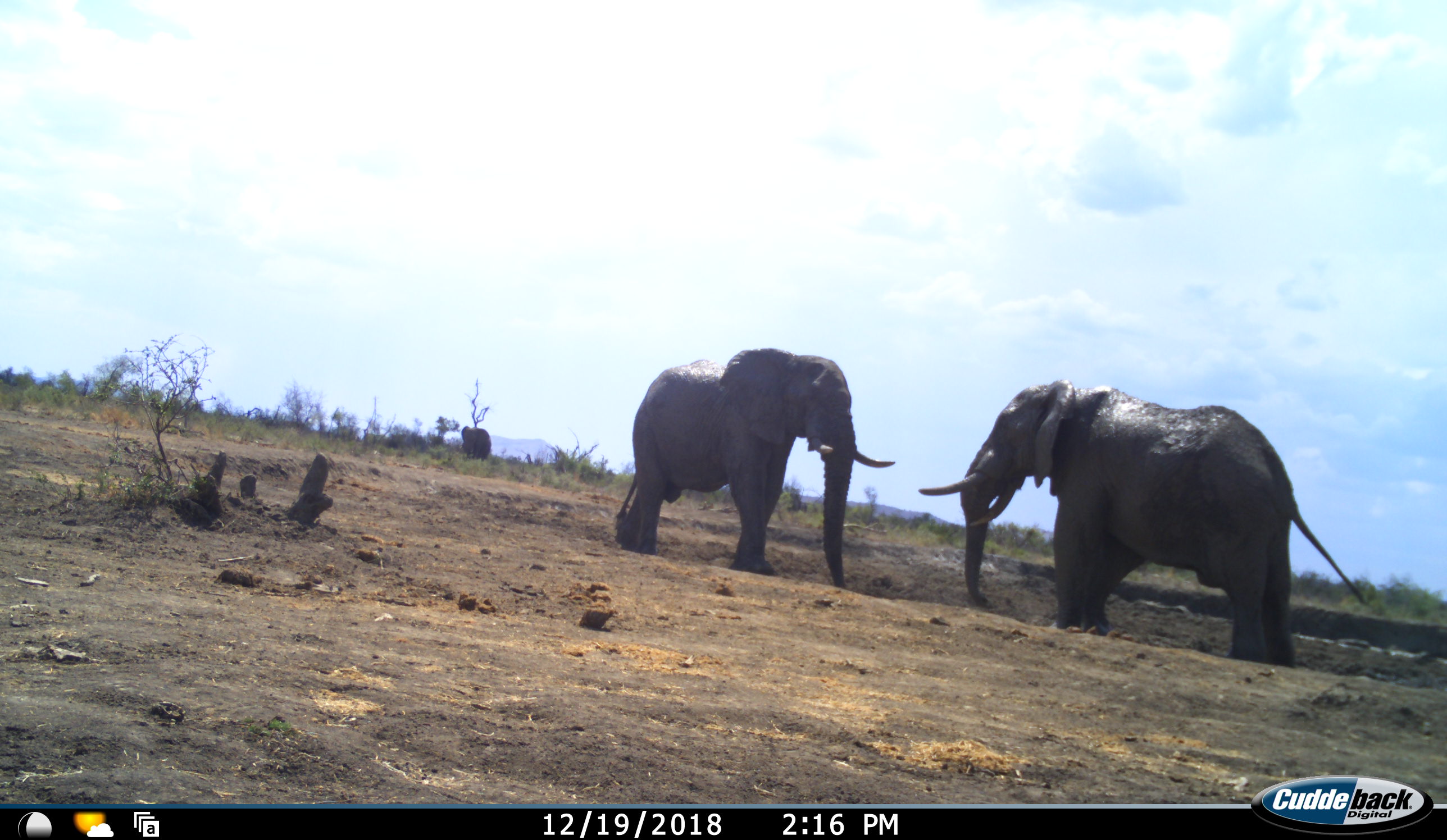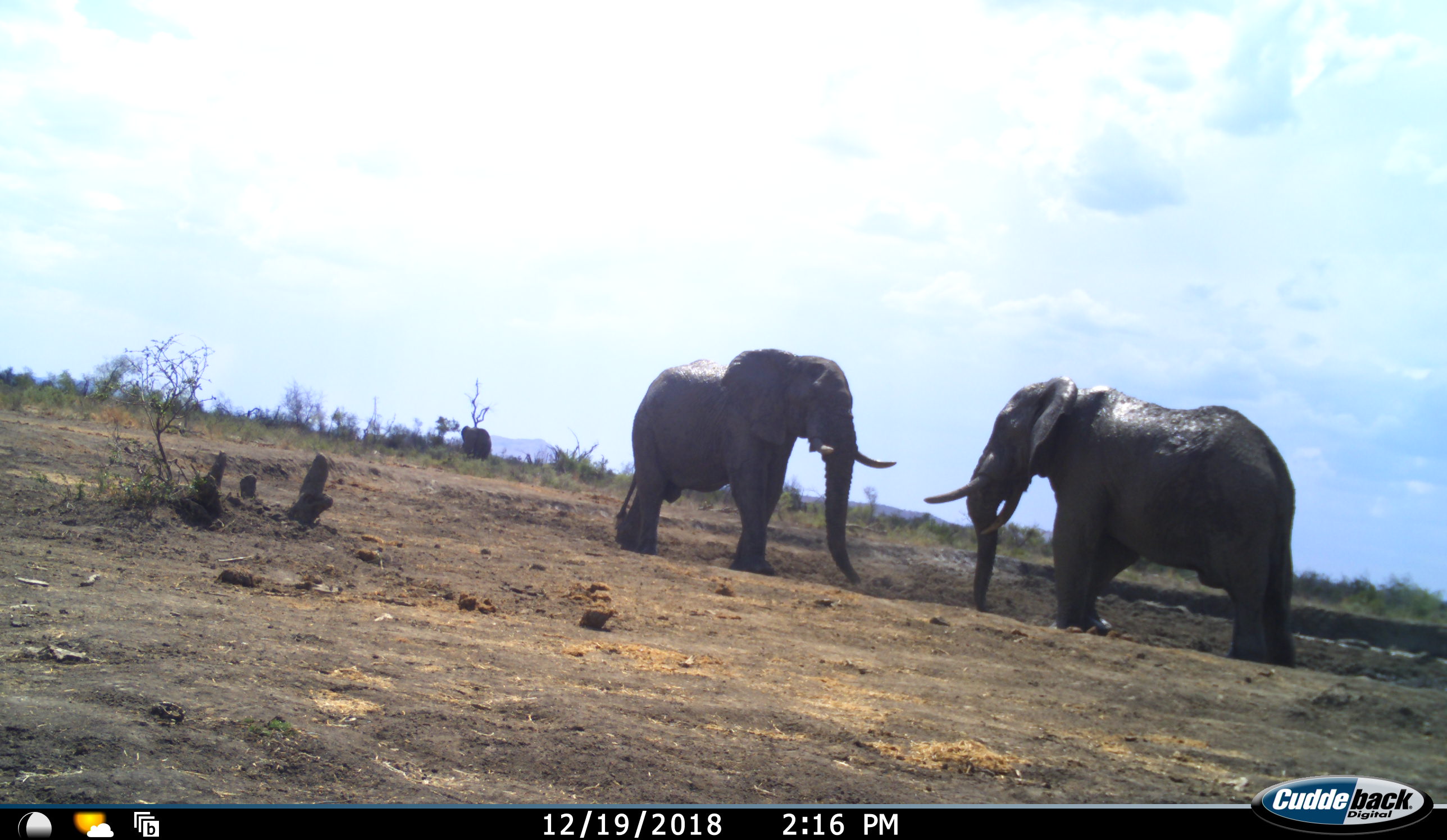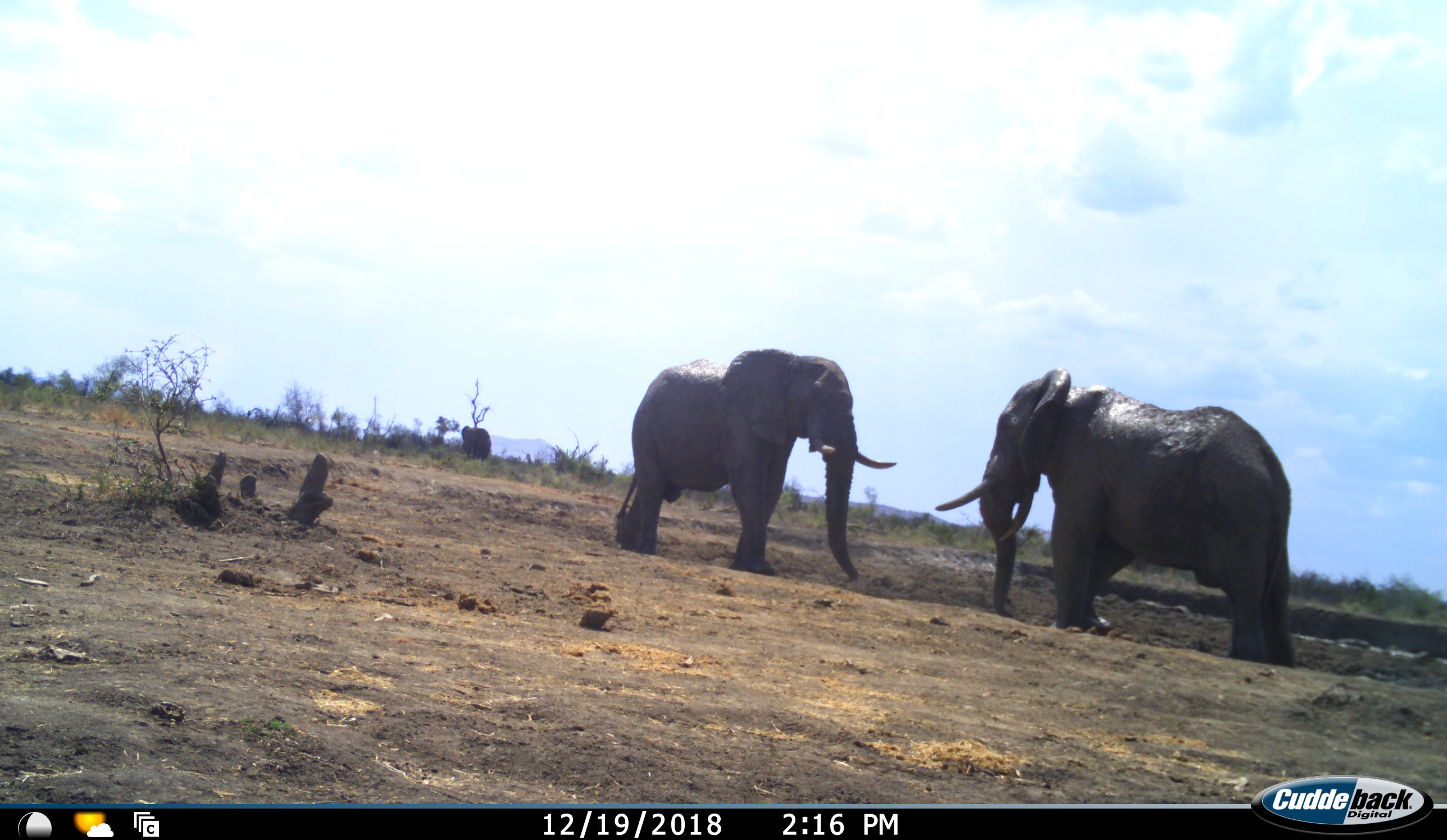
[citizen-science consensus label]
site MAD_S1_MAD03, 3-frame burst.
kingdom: Animalia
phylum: Chordata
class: Mammalia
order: Proboscidea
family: Elephantidae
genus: Loxodonta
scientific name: Loxodonta africana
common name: african bush elephant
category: elephant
Elephant (african bush elephant) (Loxodonta africana), count 3. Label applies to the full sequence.